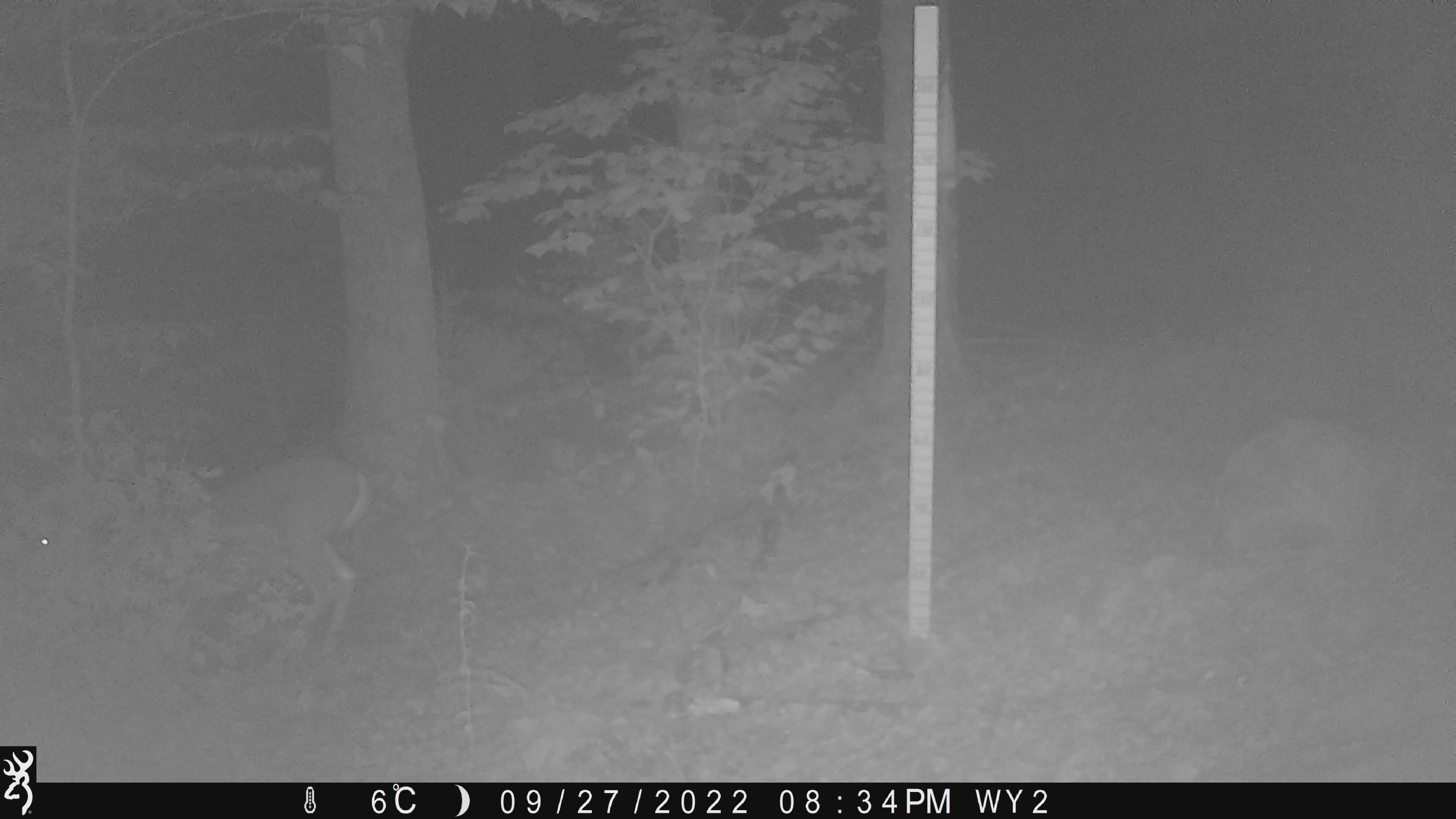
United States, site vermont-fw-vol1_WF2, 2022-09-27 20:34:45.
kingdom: Animalia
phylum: Chordata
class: Mammalia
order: Artiodactyla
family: Cervidae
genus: Odocoileus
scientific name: Odocoileus virginianus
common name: white-tailed deer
White-tailed deer (Odocoileus virginianus).